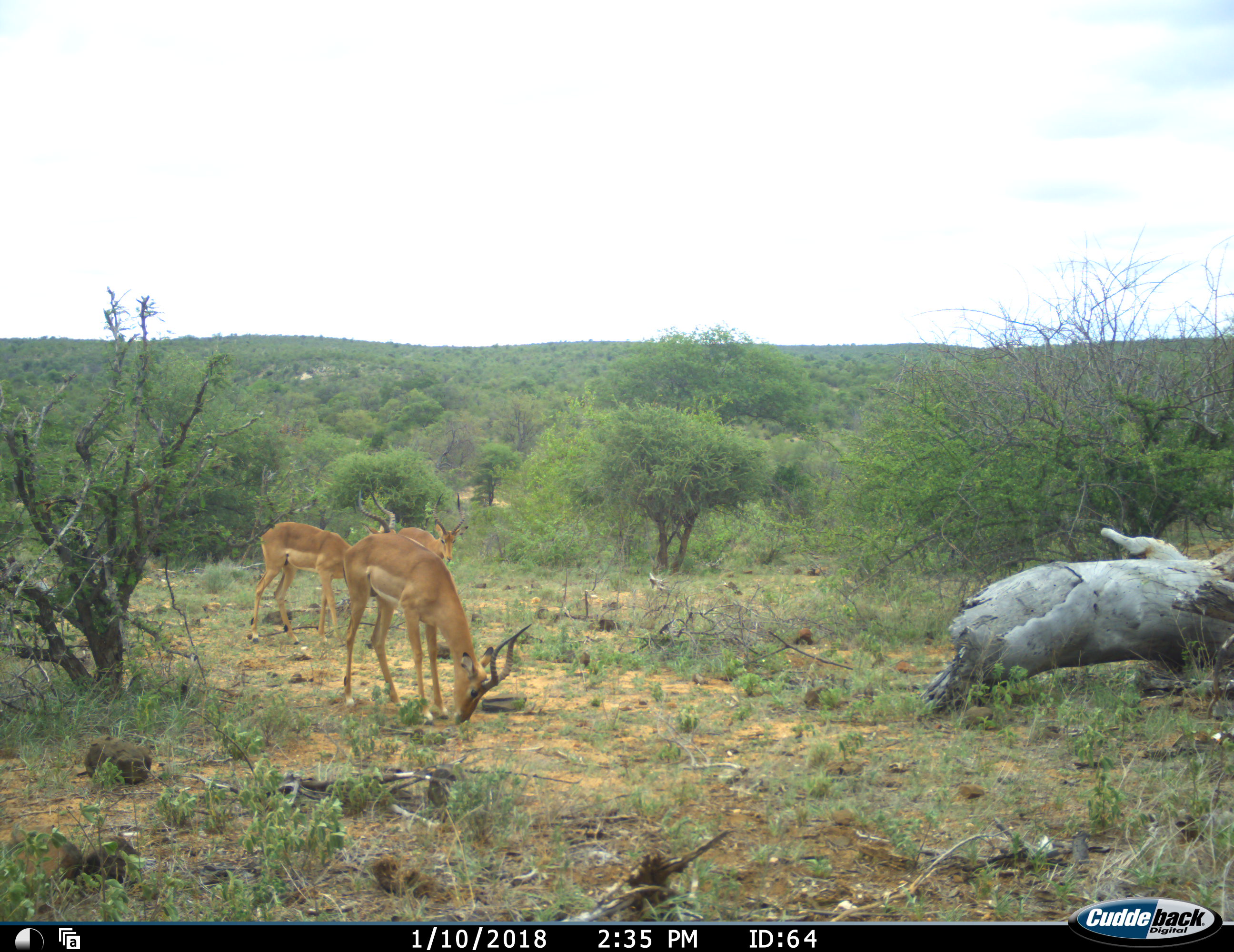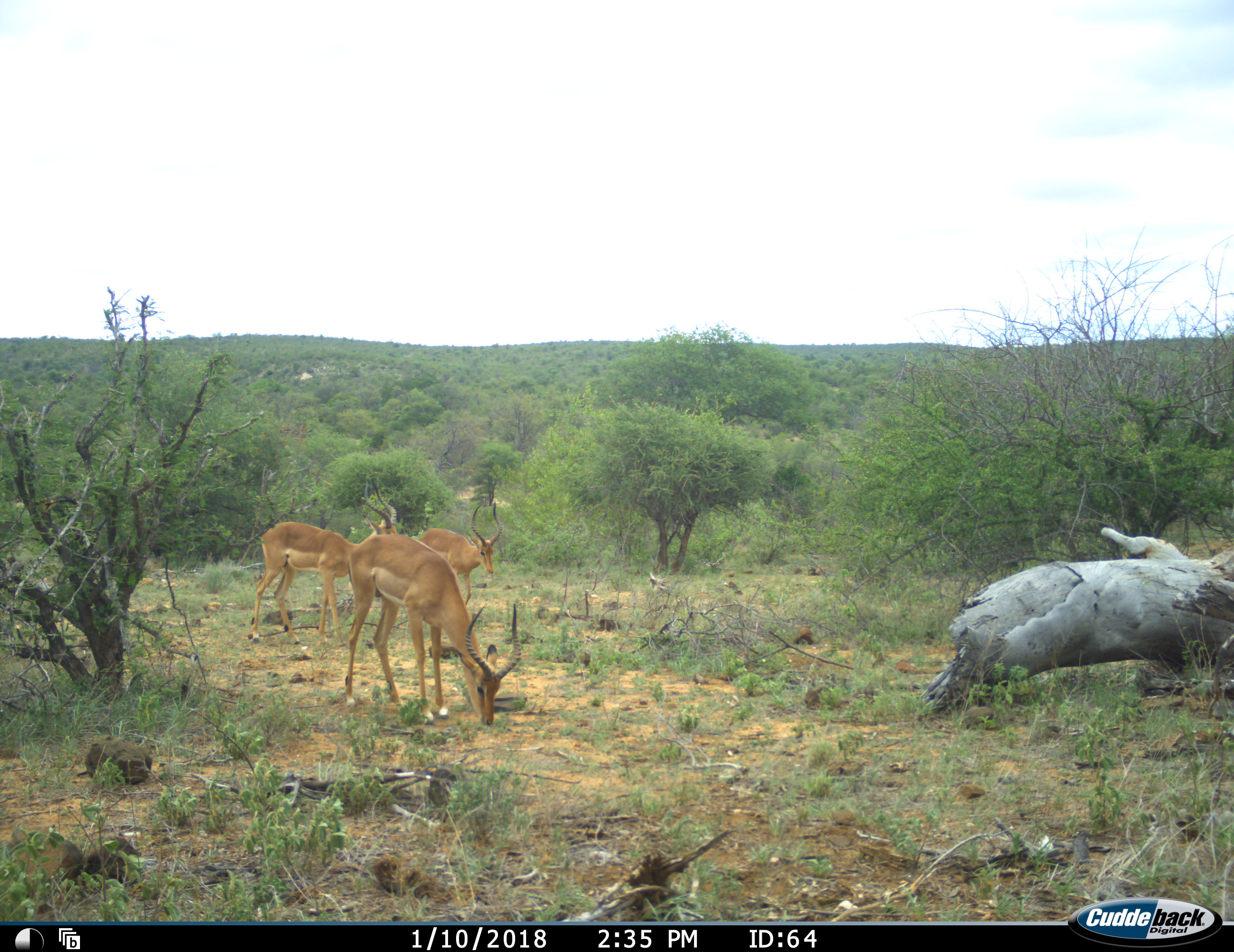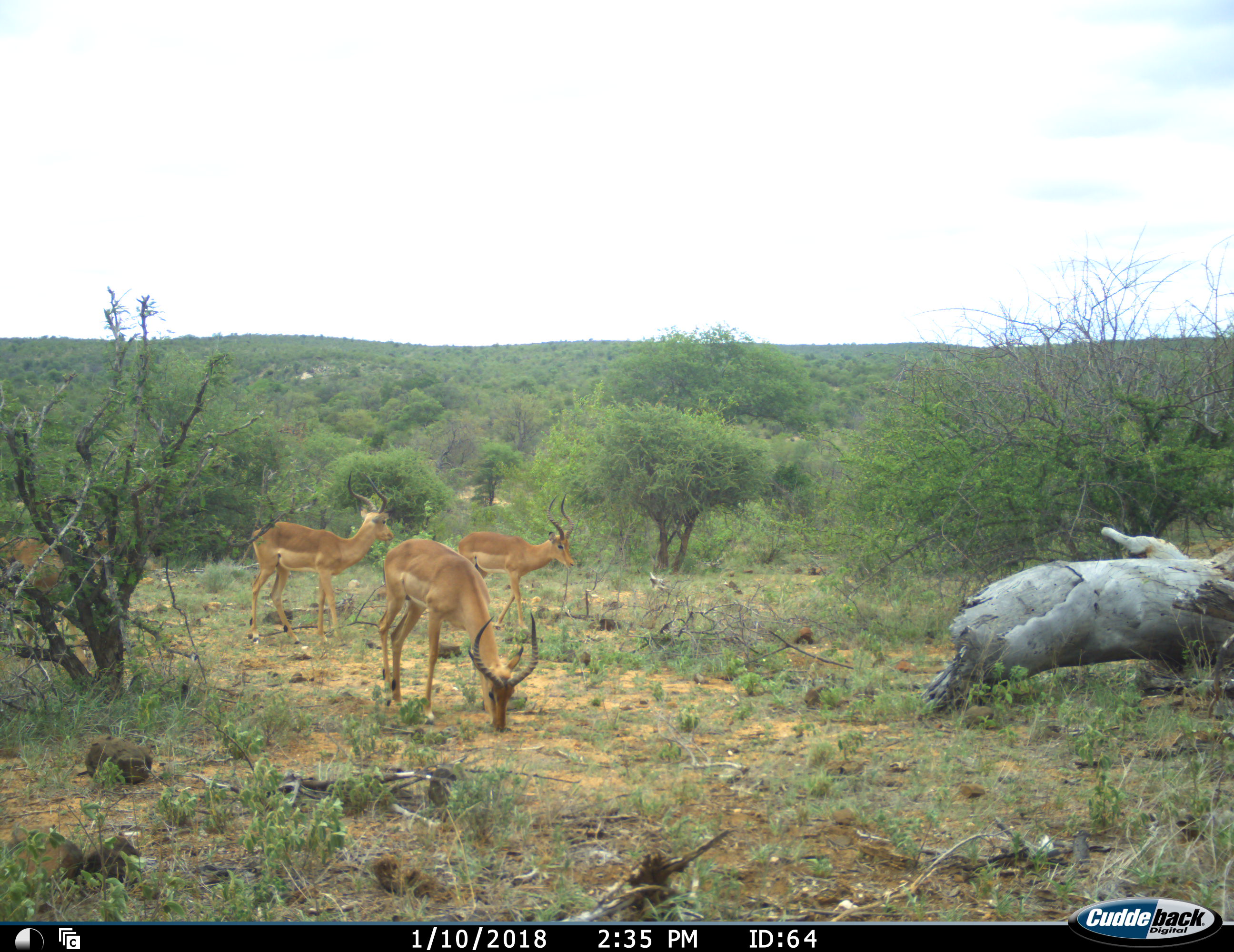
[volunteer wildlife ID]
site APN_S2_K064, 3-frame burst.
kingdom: Animalia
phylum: Chordata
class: Mammalia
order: Artiodactyla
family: Bovidae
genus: Aepyceros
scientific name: Aepyceros melampus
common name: impala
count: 4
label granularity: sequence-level